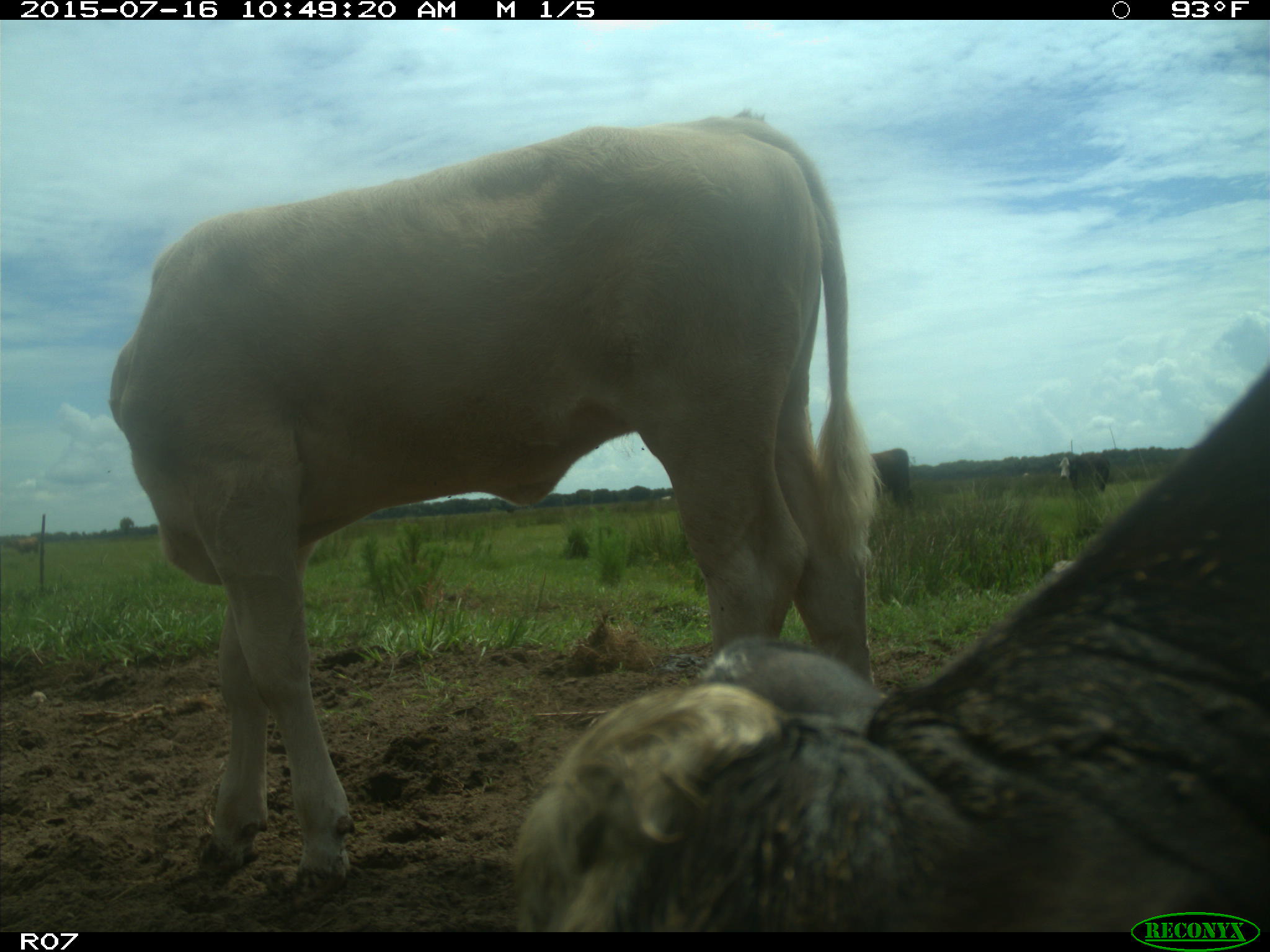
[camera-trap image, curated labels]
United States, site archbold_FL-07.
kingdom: Animalia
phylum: Chordata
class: Mammalia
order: Artiodactyla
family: Bovidae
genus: Bos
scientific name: Bos taurus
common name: domestic cow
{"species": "Bos taurus (domestic cow)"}